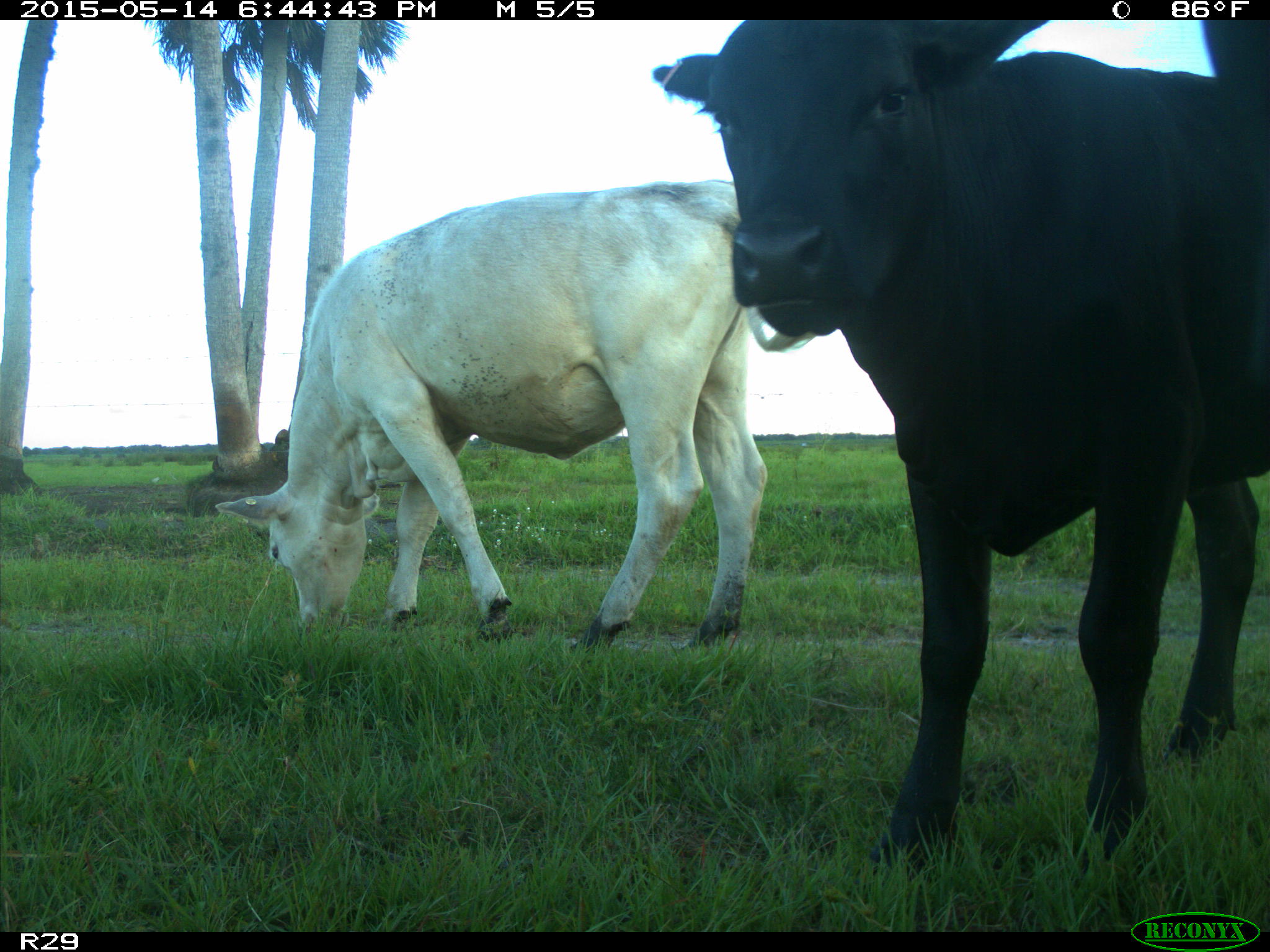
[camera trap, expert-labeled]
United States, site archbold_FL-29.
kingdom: Animalia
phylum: Chordata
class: Mammalia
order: Artiodactyla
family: Bovidae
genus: Bos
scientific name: Bos taurus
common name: domestic cow